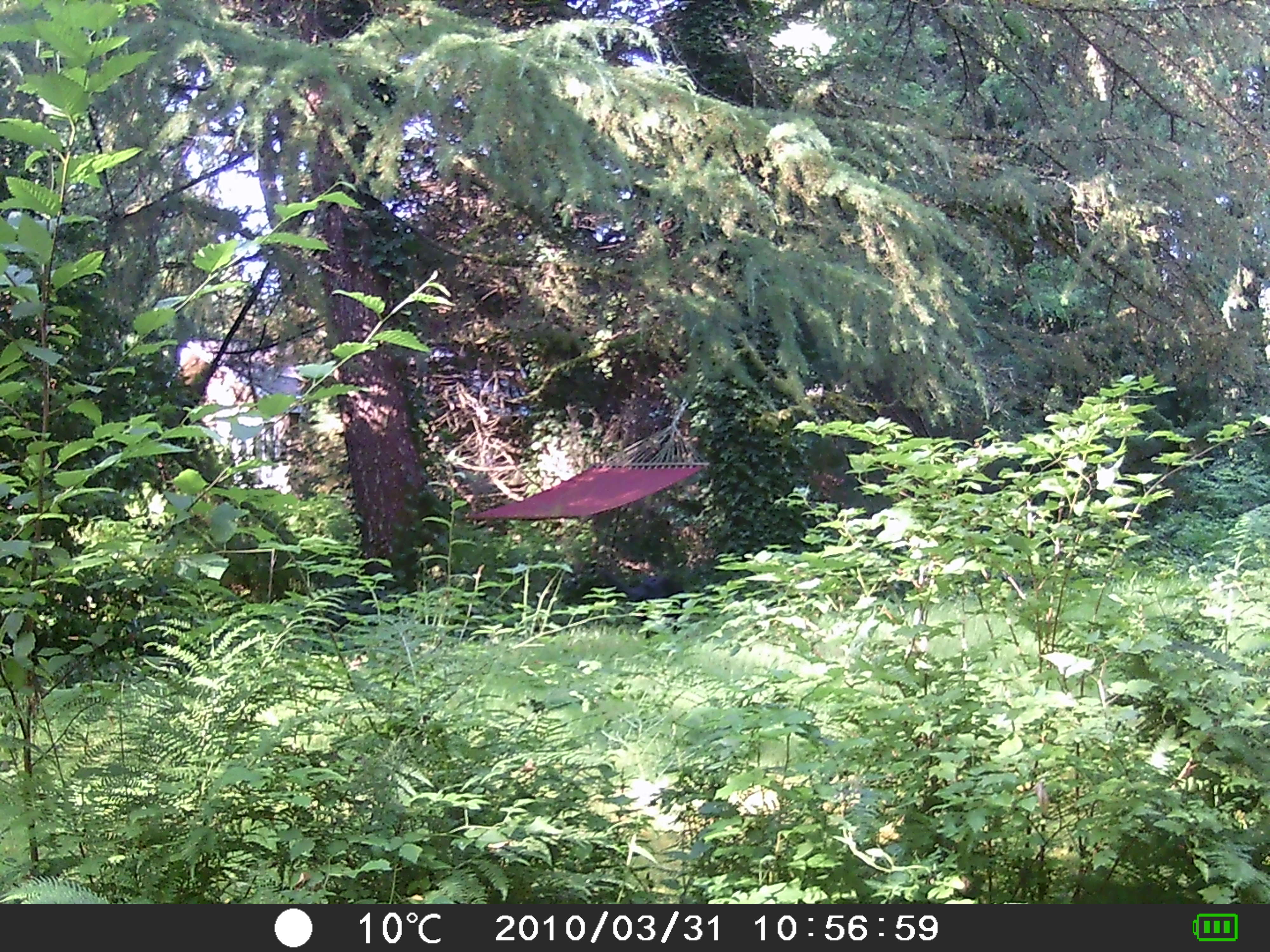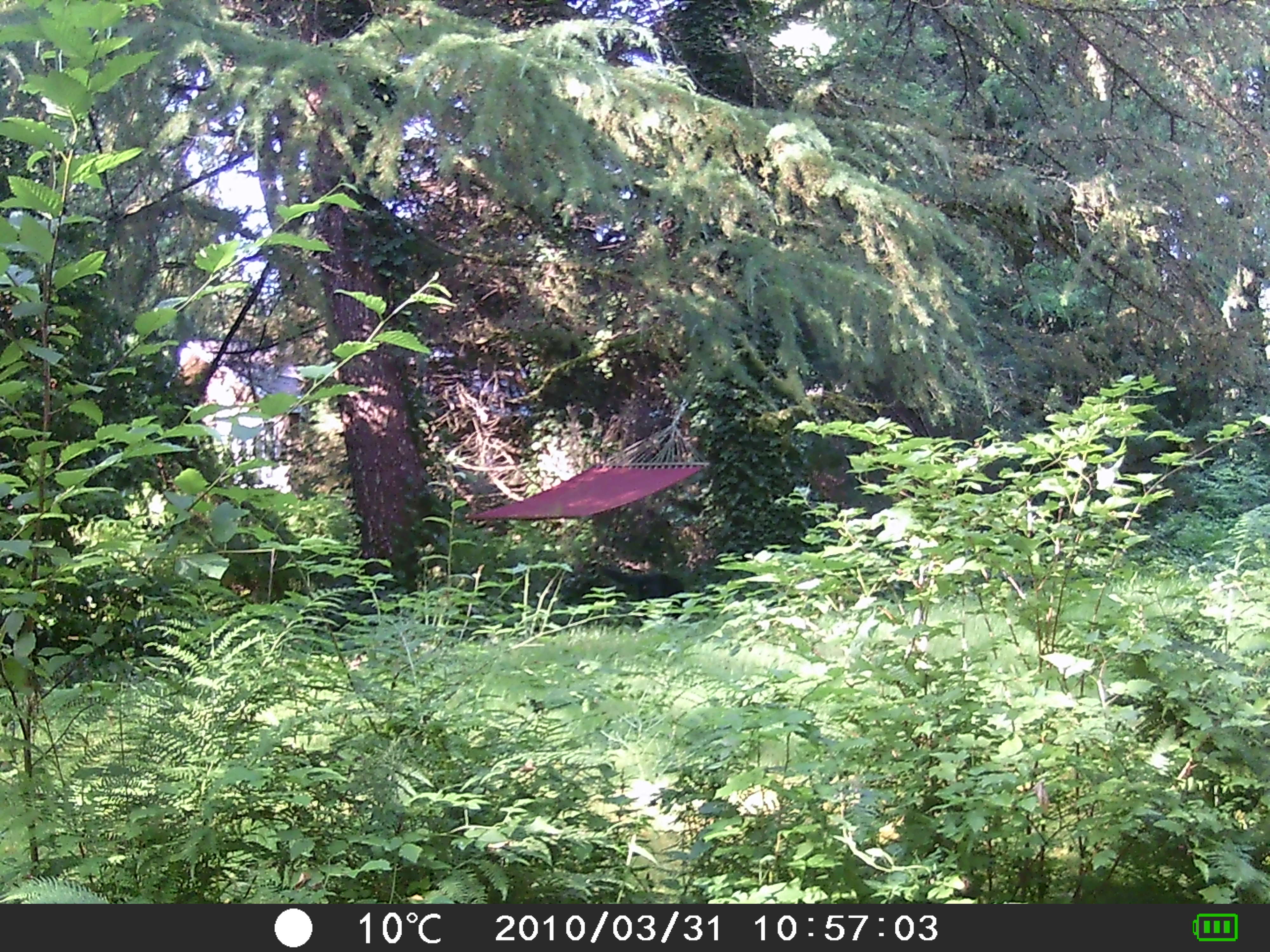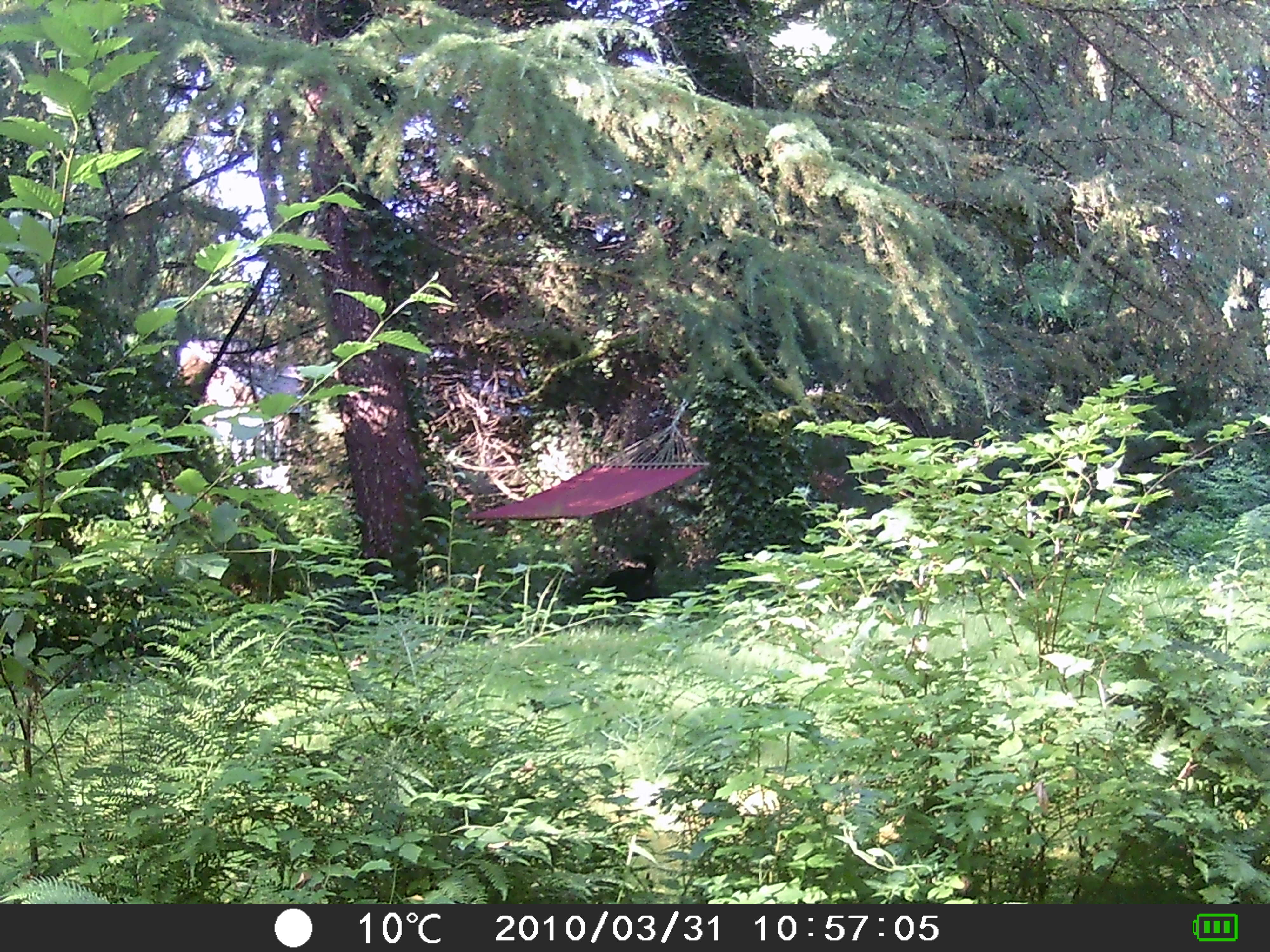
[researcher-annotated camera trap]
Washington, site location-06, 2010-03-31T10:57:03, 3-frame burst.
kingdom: Animalia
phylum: Chordata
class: Mammalia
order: Carnivora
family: Canidae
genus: Canis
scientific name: Canis familiaris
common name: domestic dog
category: dog